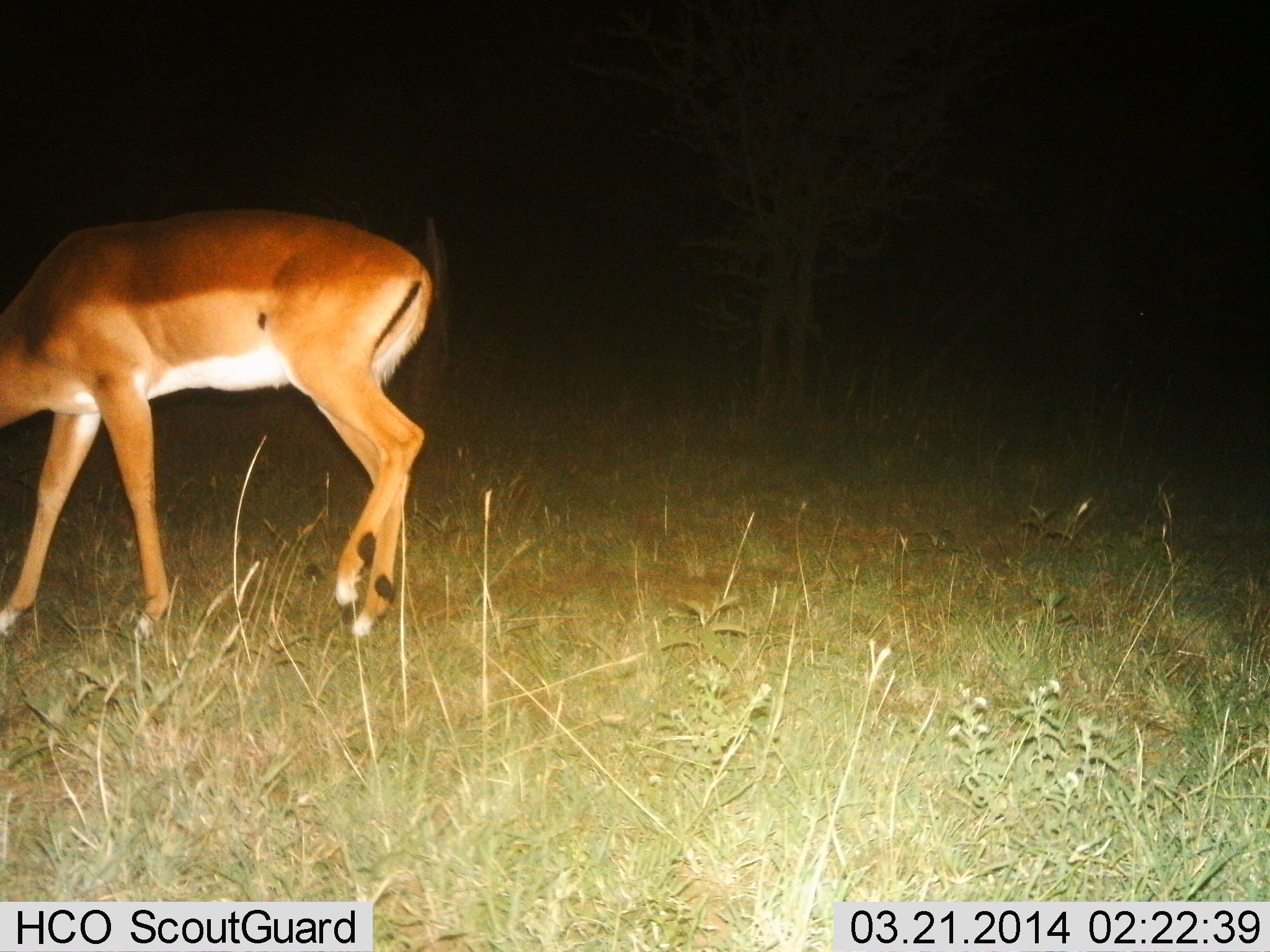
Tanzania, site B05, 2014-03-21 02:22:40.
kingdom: Animalia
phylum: Chordata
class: Mammalia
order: Artiodactyla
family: Bovidae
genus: Aepyceros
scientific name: Aepyceros melampus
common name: impala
Impala (Aepyceros melampus), count 1. Behavior (volunteer vote fractions): standing 55%, resting 0%, moving 27%, interacting 0%. Young present (vote fraction): 0%. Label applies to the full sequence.